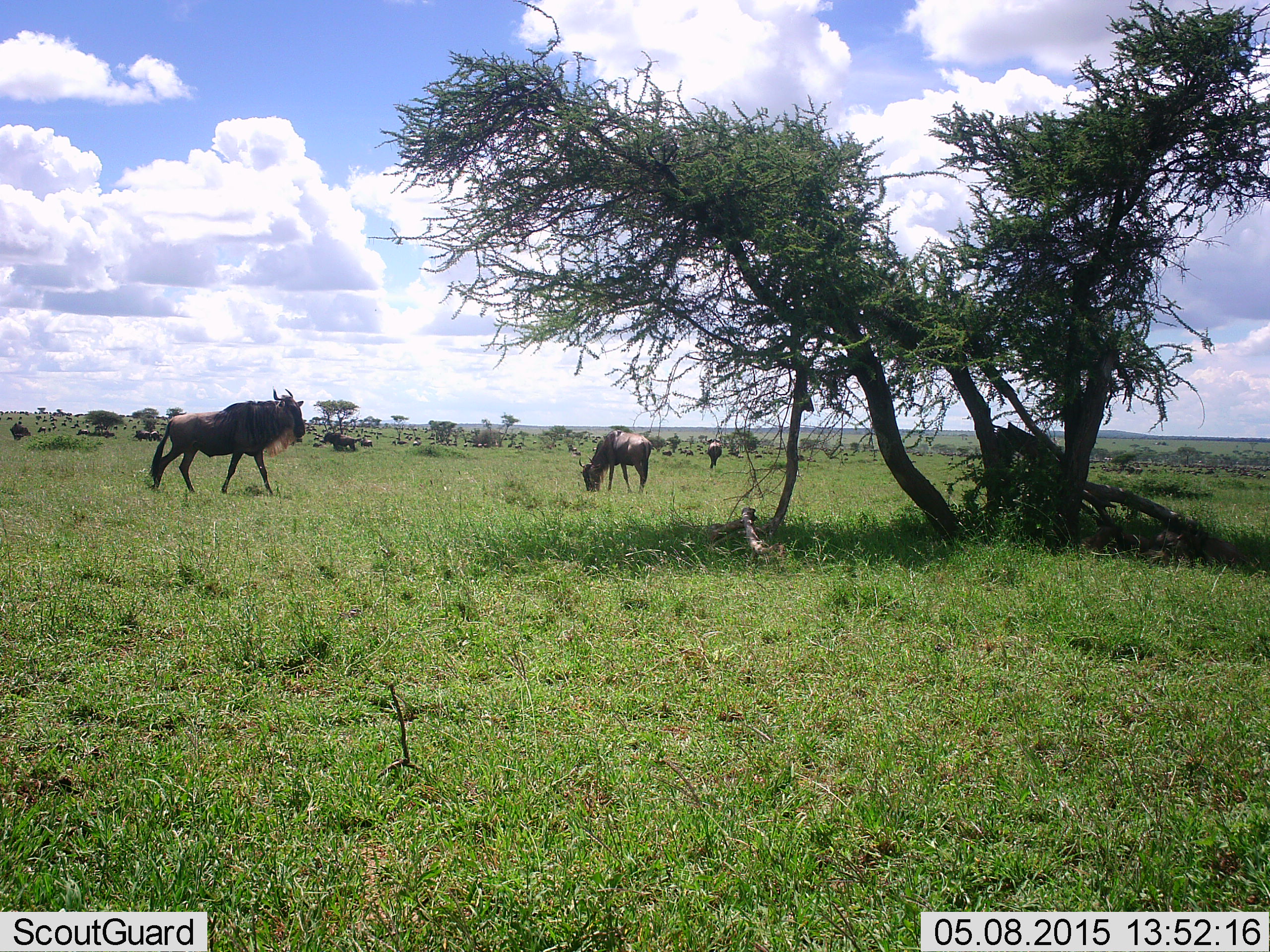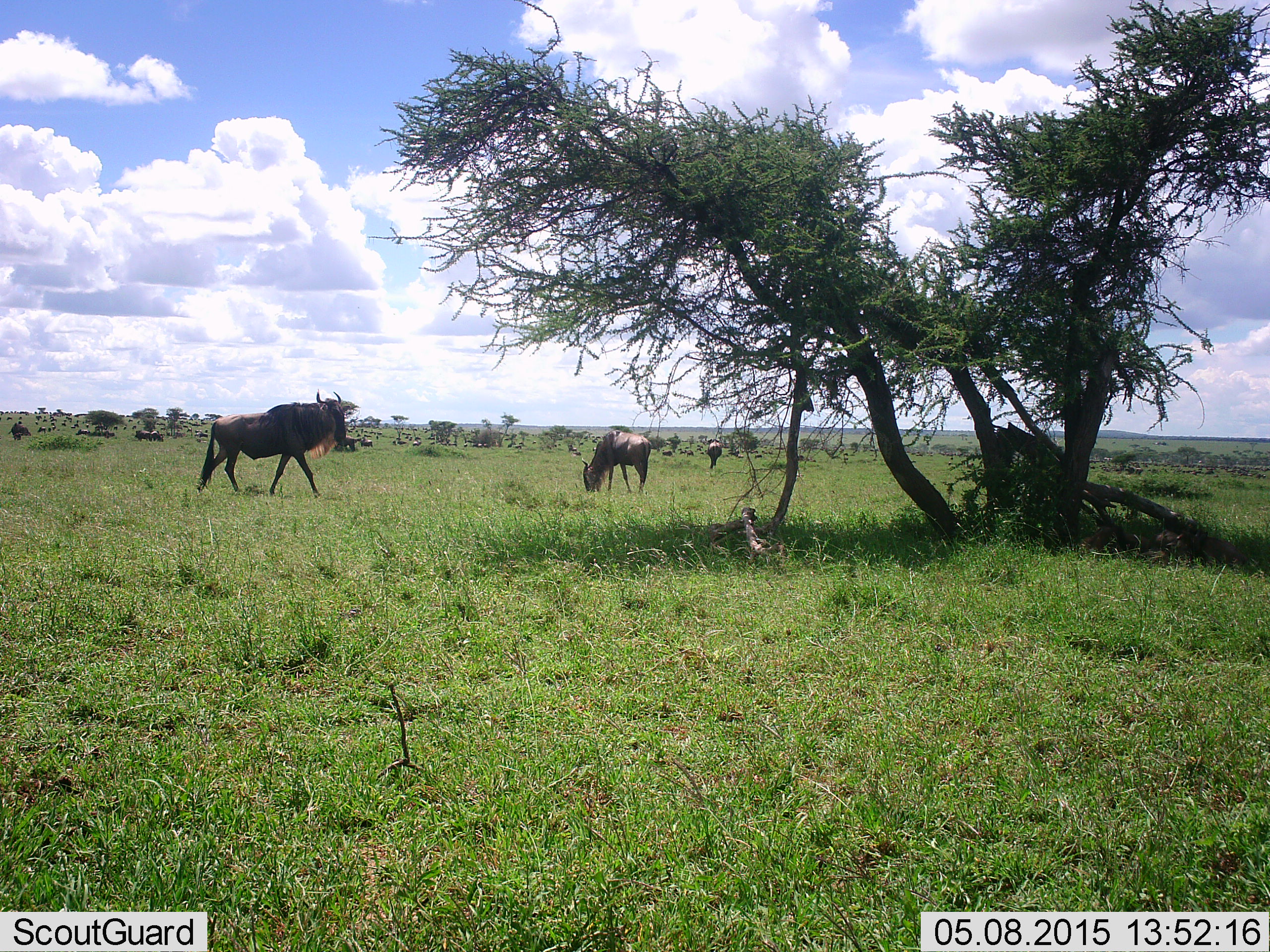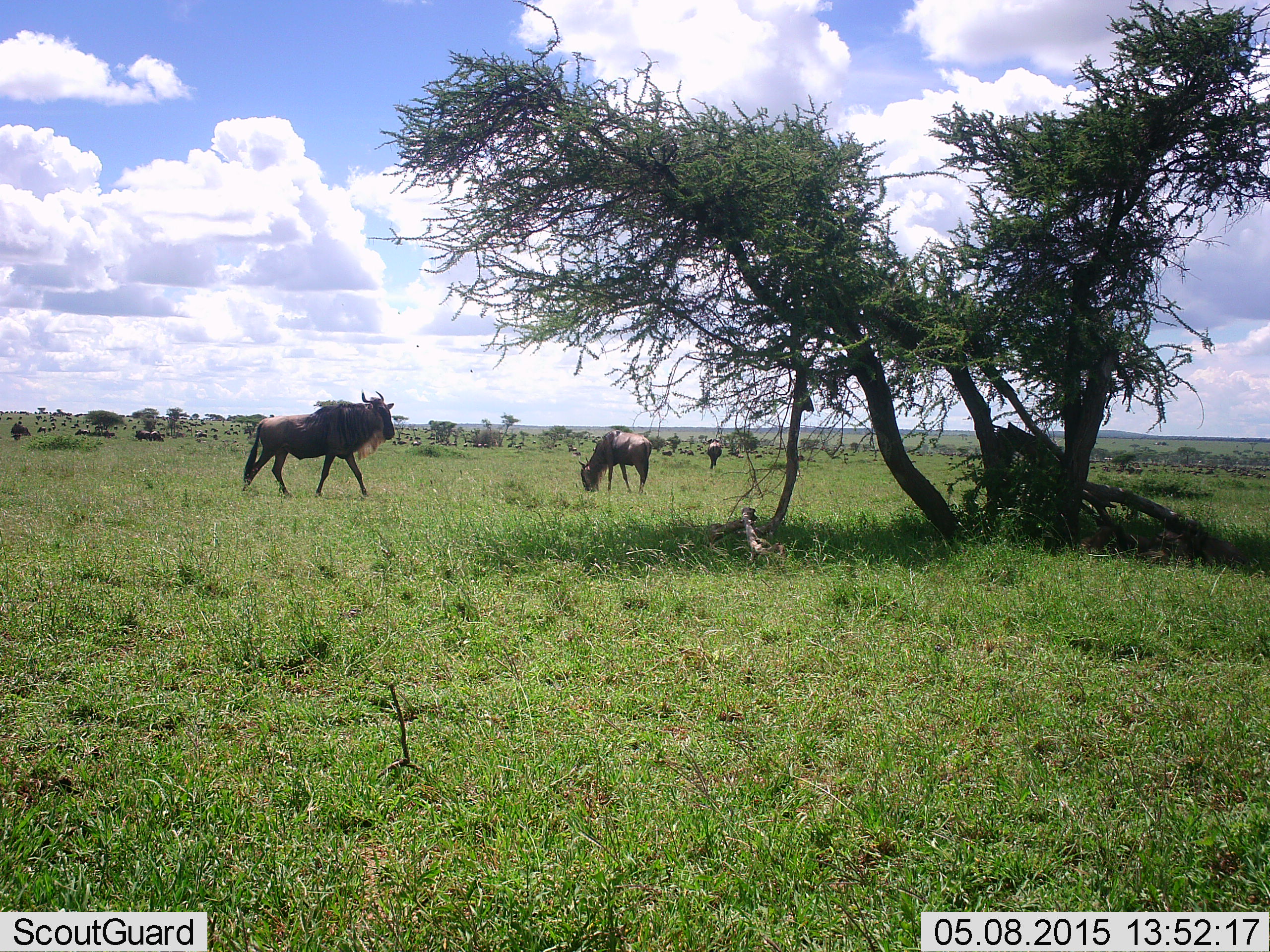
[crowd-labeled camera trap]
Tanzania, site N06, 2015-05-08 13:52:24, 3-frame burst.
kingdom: Animalia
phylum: Chordata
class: Mammalia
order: Artiodactyla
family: Bovidae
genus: Connochaetes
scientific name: Connochaetes taurinus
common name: blue wildebeest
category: wildebeest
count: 11-50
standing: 80%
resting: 30%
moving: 90%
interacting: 10%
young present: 0%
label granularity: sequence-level